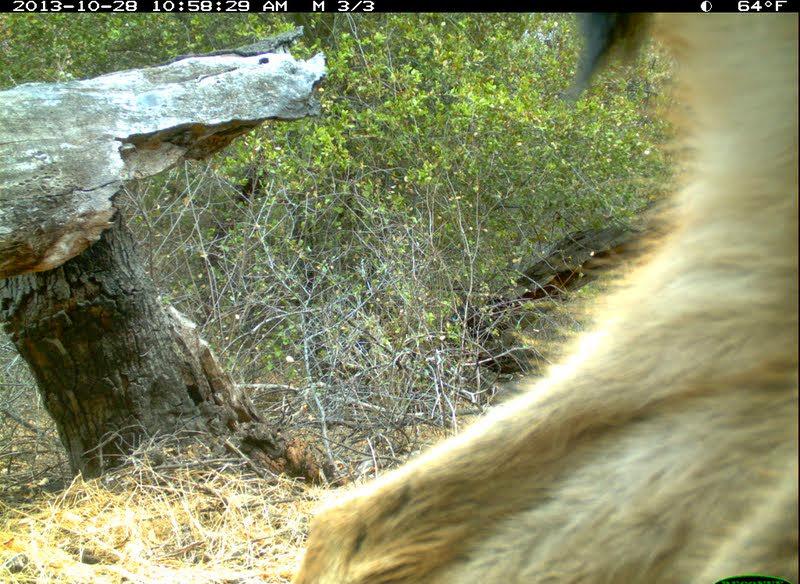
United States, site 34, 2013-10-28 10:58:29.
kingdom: Animalia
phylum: Chordata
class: Mammalia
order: Artiodactyla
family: Cervidae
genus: Odocoileus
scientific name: Odocoileus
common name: deer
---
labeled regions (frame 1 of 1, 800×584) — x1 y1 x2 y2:
deer: 285 10 800 584